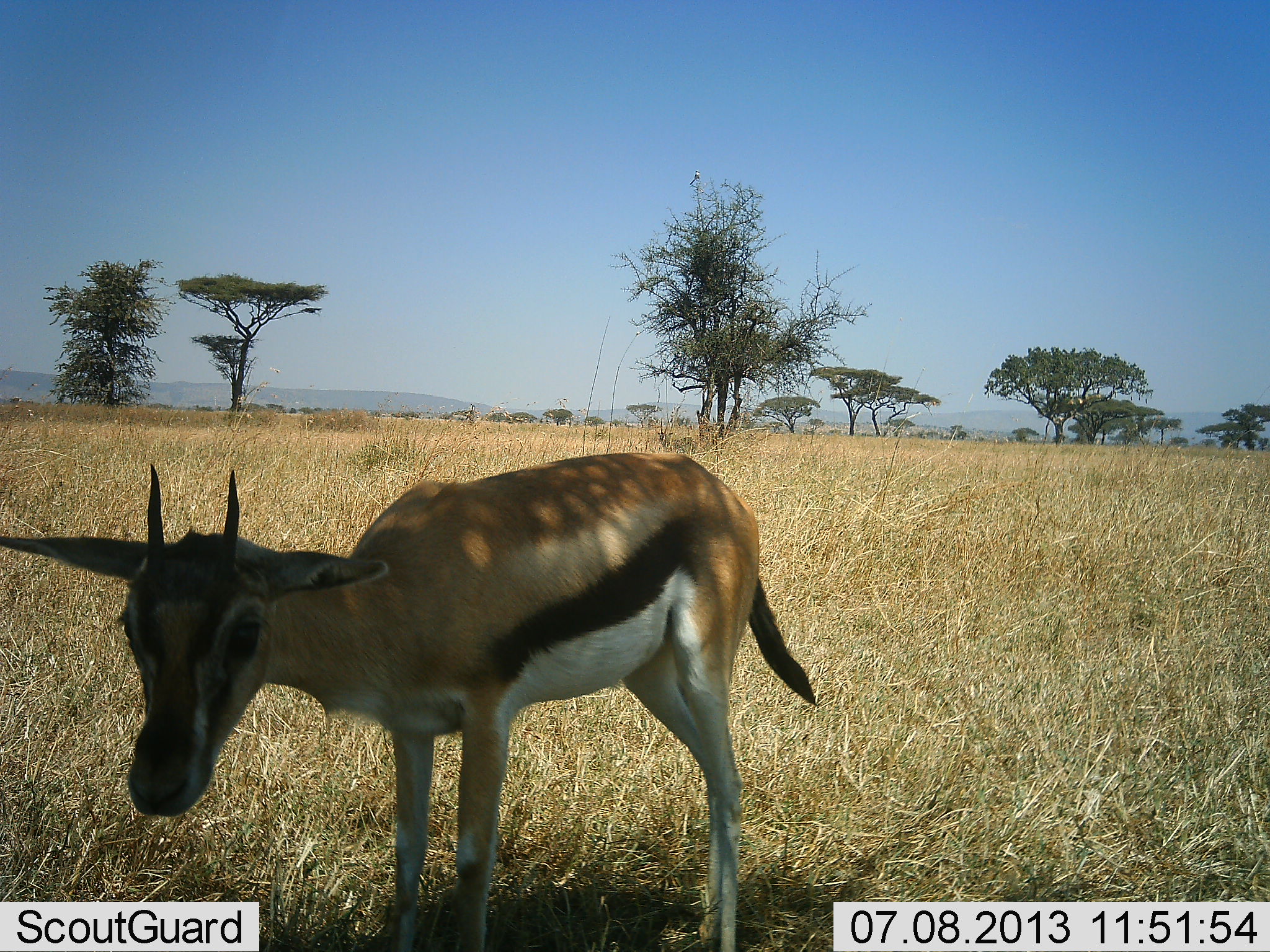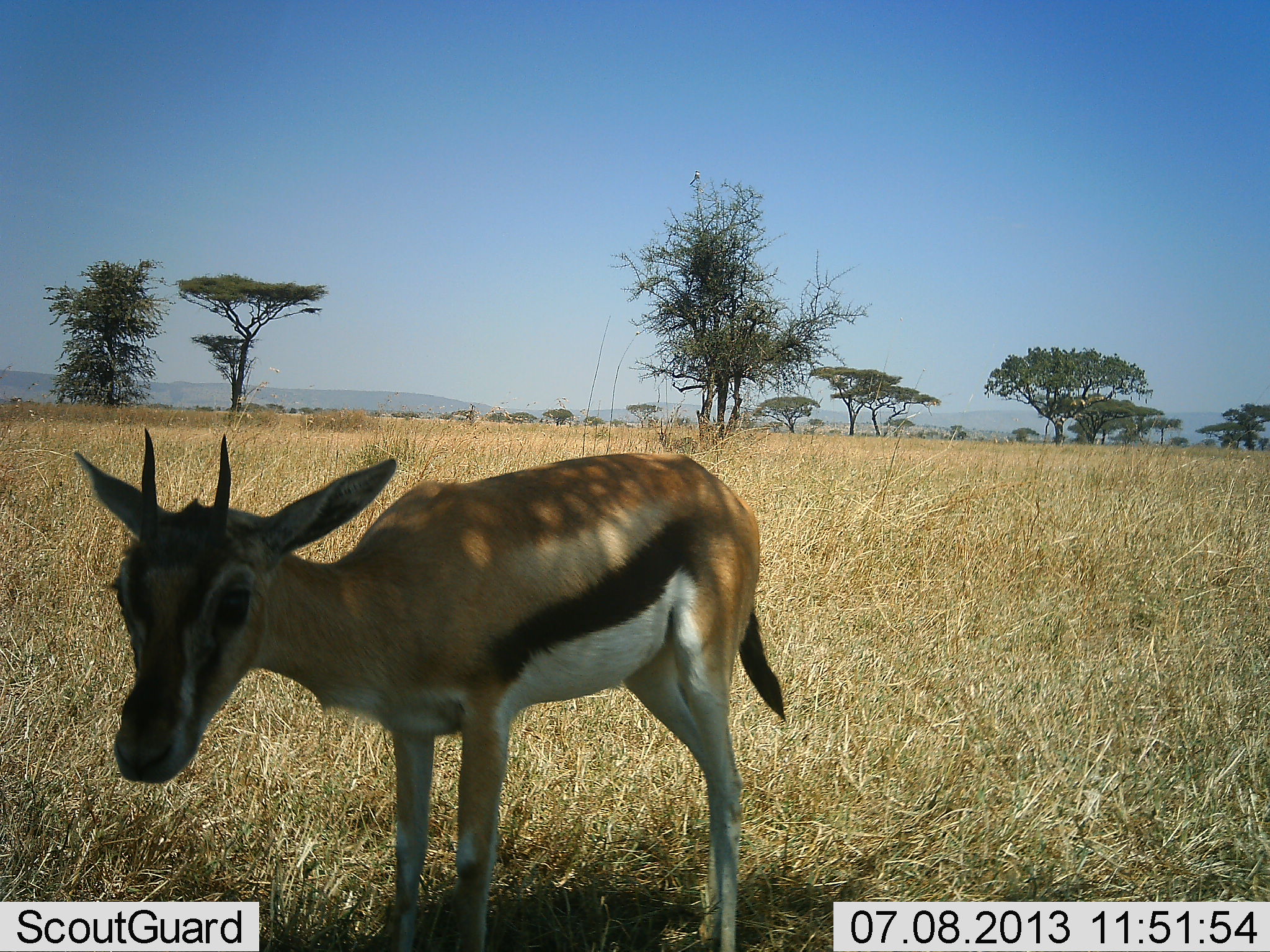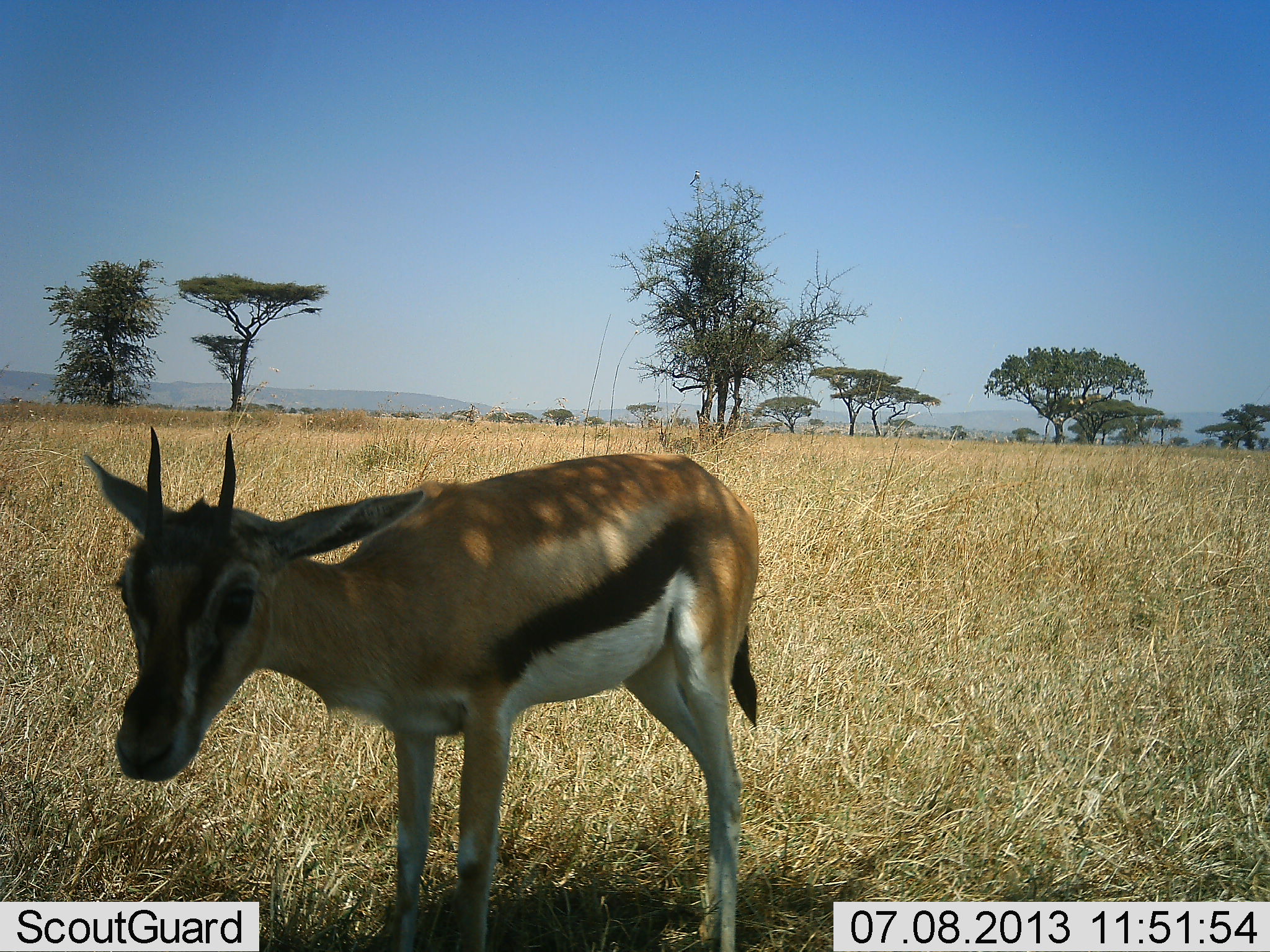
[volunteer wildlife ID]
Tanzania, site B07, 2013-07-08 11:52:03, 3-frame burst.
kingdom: Animalia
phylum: Chordata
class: Mammalia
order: Artiodactyla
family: Bovidae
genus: Eudorcas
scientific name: Eudorcas thomsonii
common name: thomson's gazelle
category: gazellethomsons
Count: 1.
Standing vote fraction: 100%.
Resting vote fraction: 3%.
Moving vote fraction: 0%.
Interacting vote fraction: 0%.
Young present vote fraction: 3%.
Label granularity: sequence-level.